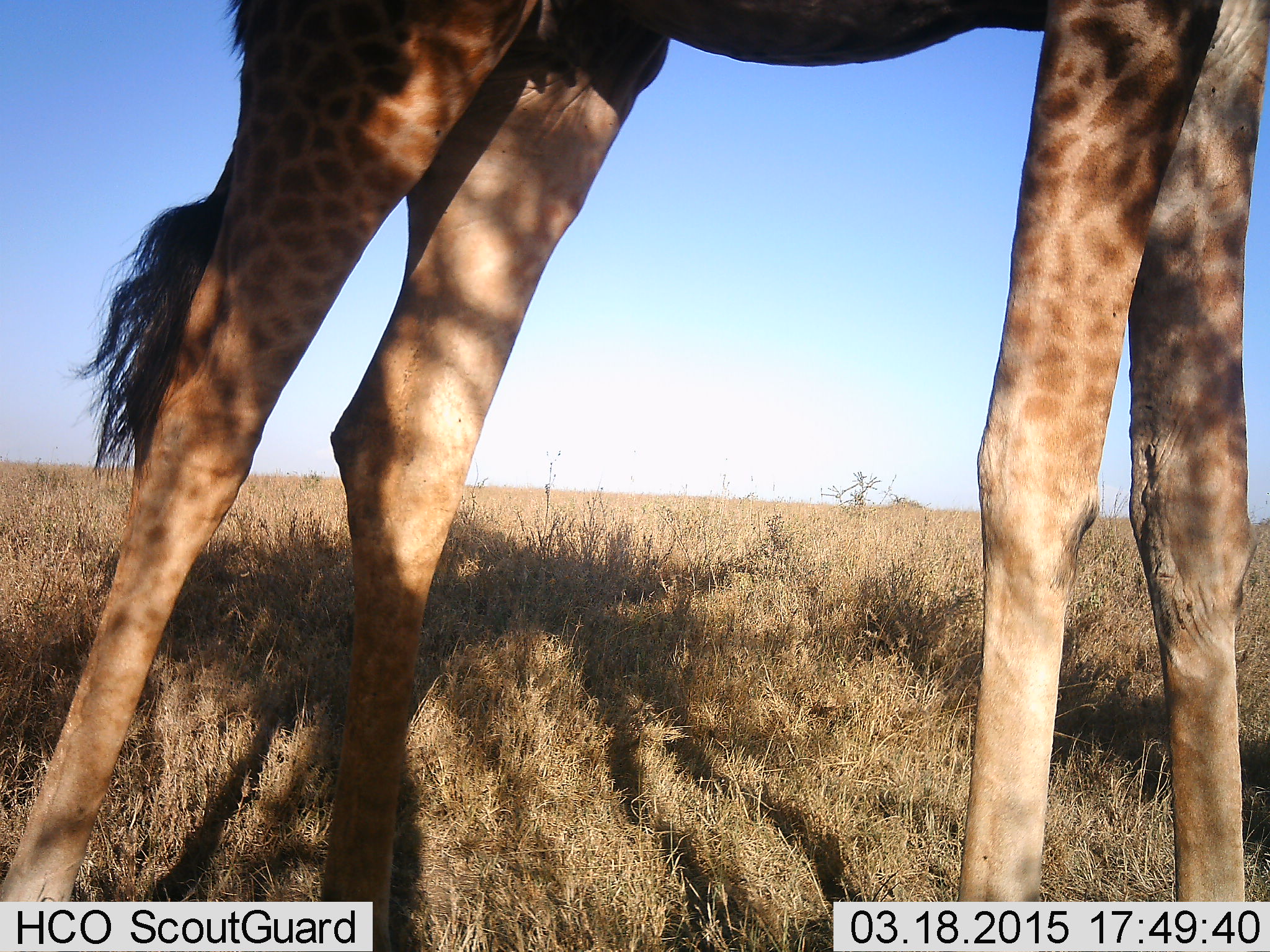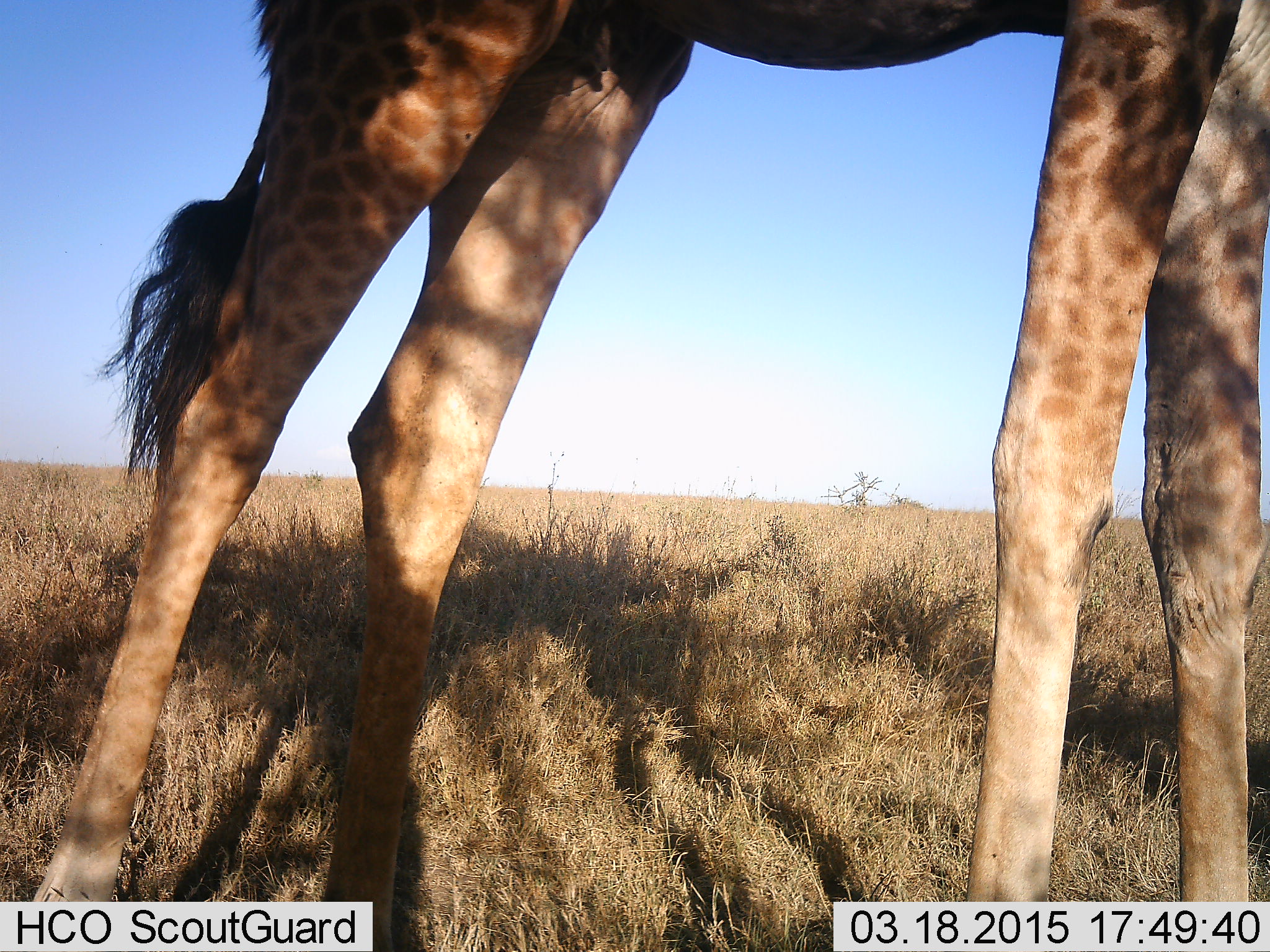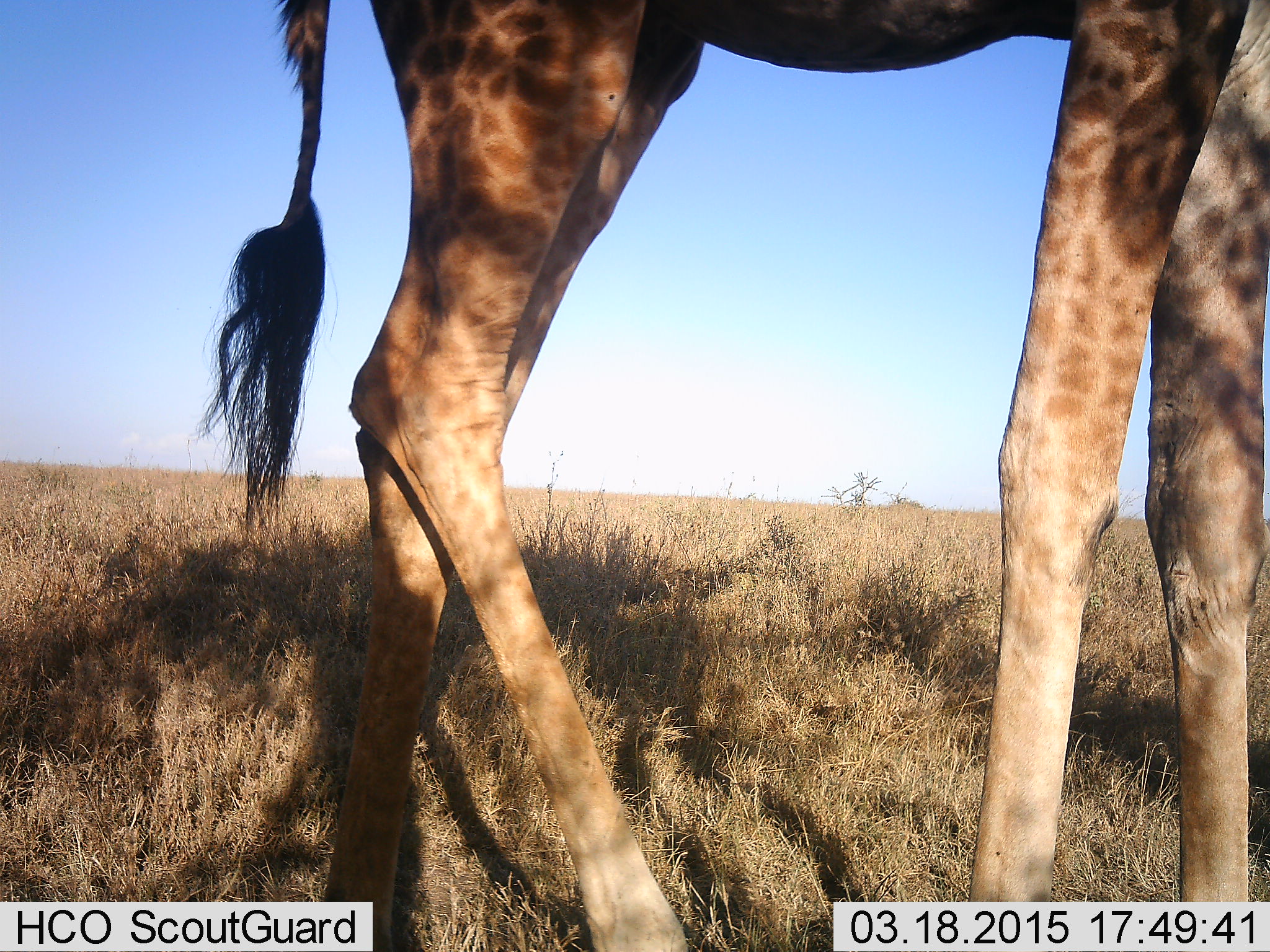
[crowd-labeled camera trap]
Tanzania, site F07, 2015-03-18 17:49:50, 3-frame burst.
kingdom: Animalia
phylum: Chordata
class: Mammalia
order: Artiodactyla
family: Giraffidae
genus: Giraffa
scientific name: Giraffa camelopardalis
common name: giraffe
Giraffe (Giraffa camelopardalis), count 1. Behavior (volunteer vote fractions): standing 80%, resting 0%, moving 20%, interacting 0%. Young present (vote fraction): 0%. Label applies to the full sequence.